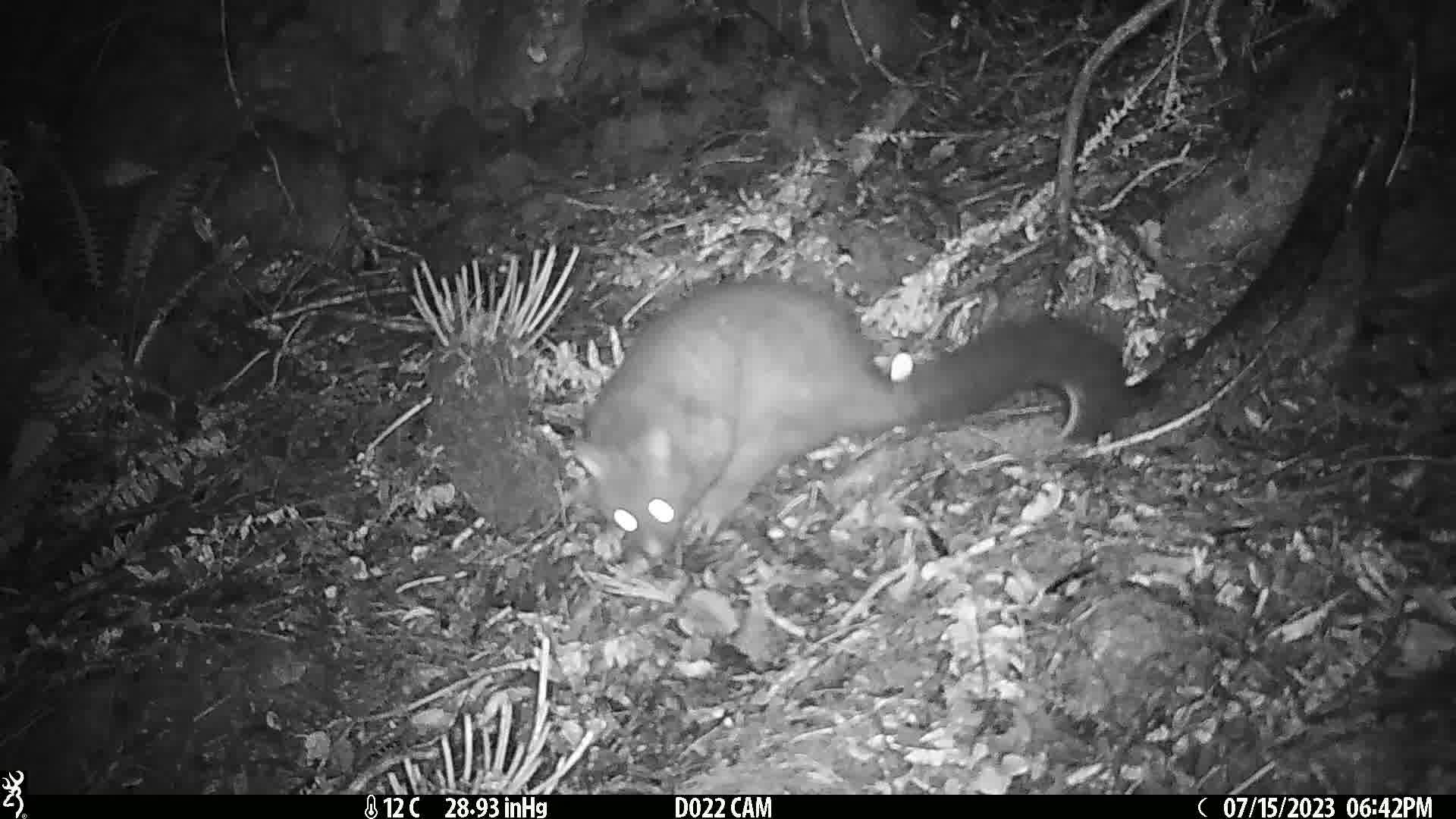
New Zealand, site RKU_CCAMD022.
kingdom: Animalia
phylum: Chordata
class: Mammalia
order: Diprotodontia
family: Phalangeridae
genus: Trichosurus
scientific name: Trichosurus vulpecula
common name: common brushtail possum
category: possum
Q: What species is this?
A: Possum (common brushtail possum) (Trichosurus vulpecula).